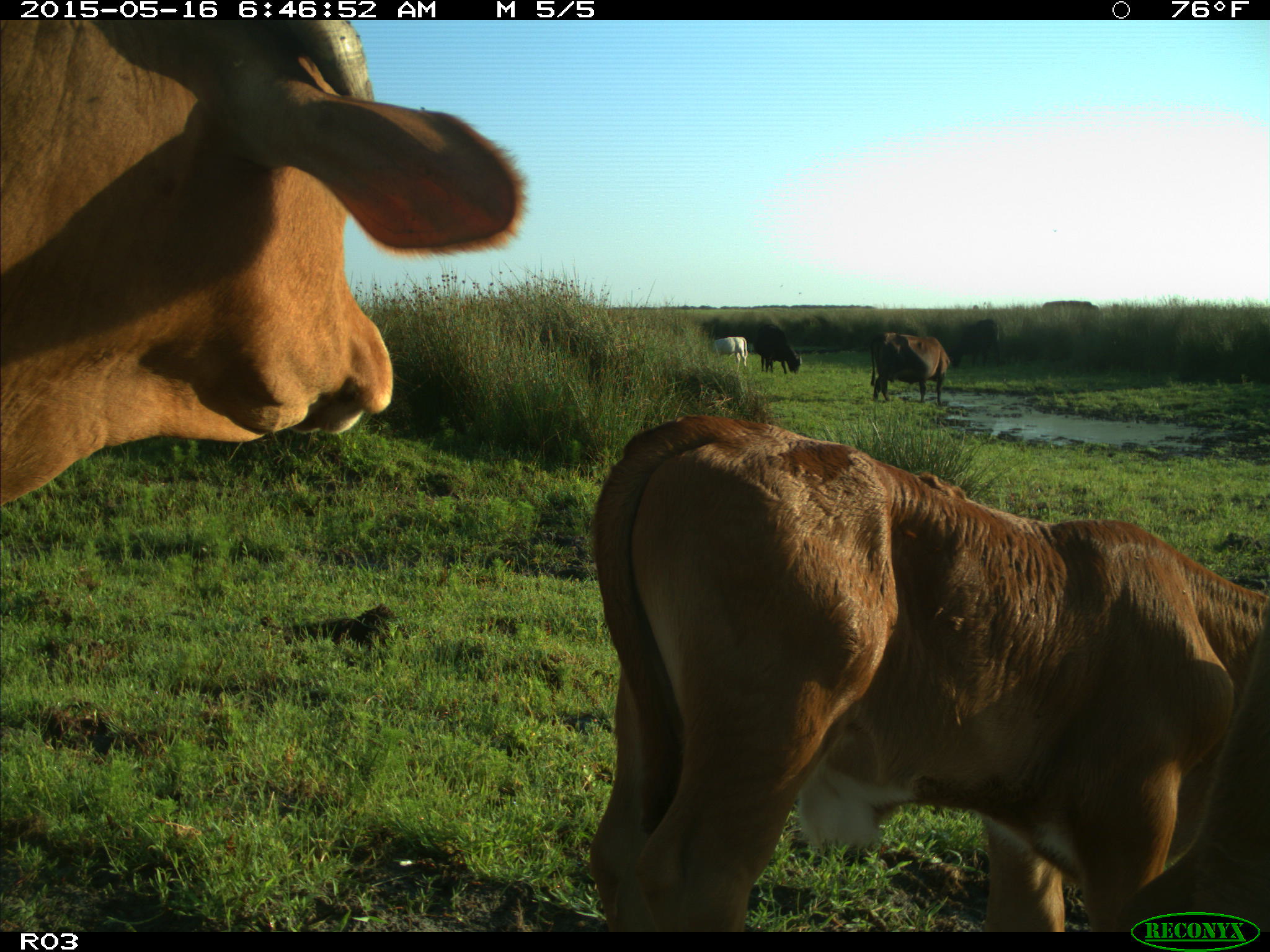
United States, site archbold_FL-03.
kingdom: Animalia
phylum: Chordata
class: Mammalia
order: Artiodactyla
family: Bovidae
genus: Bos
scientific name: Bos taurus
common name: domestic cow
Bos taurus (domestic cow).